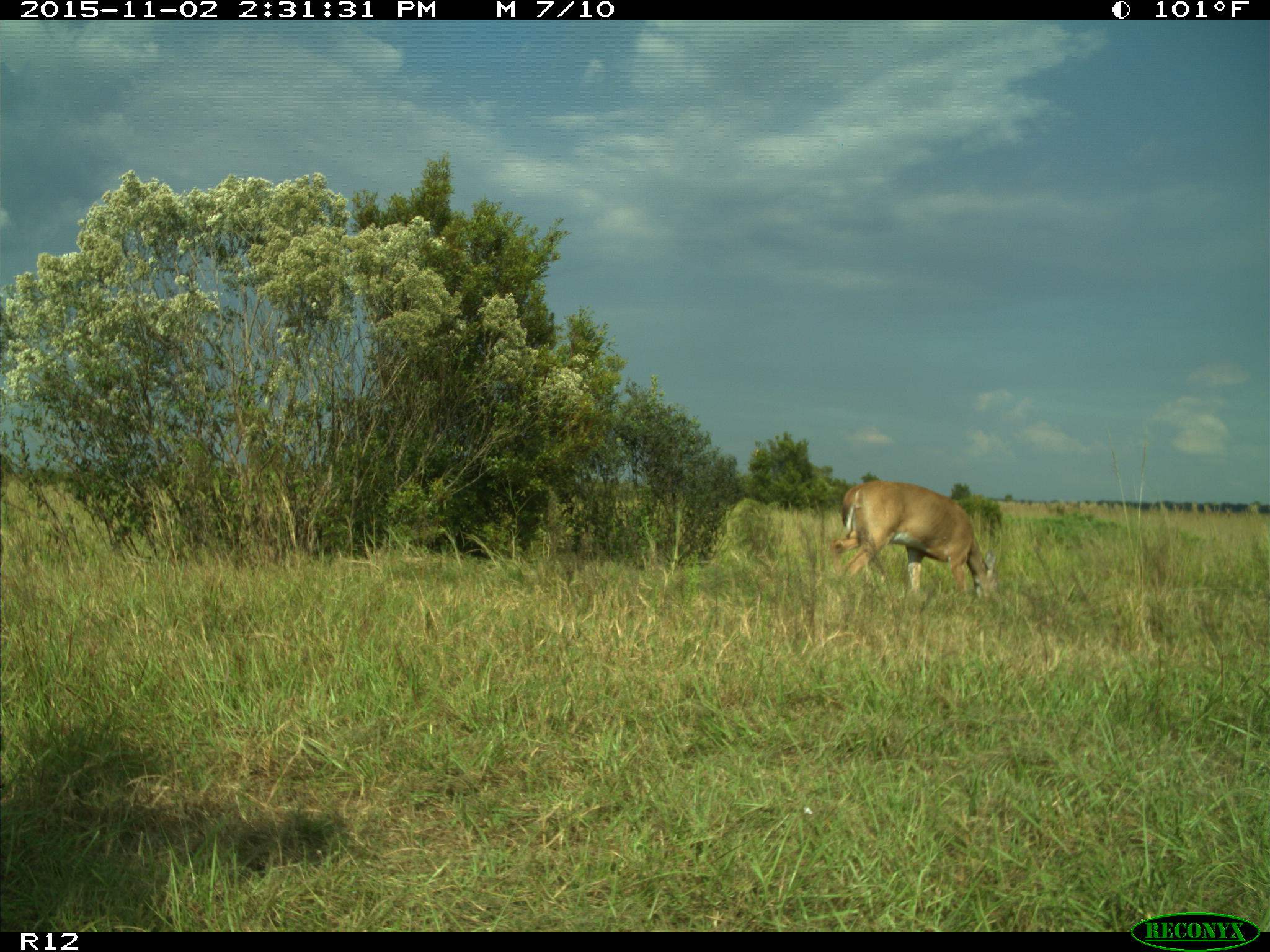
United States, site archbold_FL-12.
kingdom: Animalia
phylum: Chordata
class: Mammalia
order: Artiodactyla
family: Cervidae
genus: Odocoileus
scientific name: Odocoileus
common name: deer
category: unidentified deer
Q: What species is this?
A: Unidentified deer (deer) (Odocoileus).